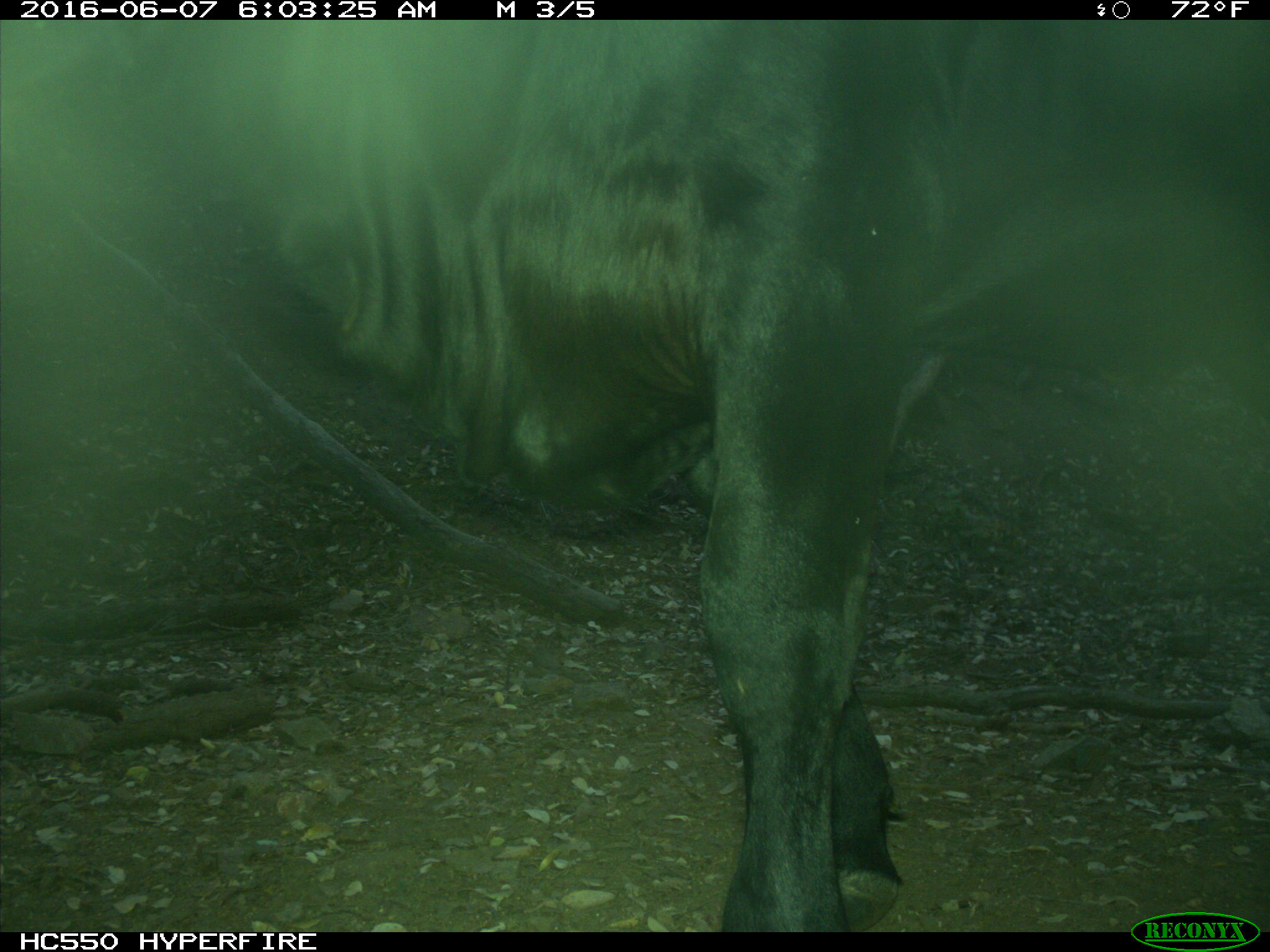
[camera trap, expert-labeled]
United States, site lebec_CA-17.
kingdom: Animalia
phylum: Chordata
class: Mammalia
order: Artiodactyla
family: Bovidae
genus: Bos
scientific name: Bos taurus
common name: domestic cow